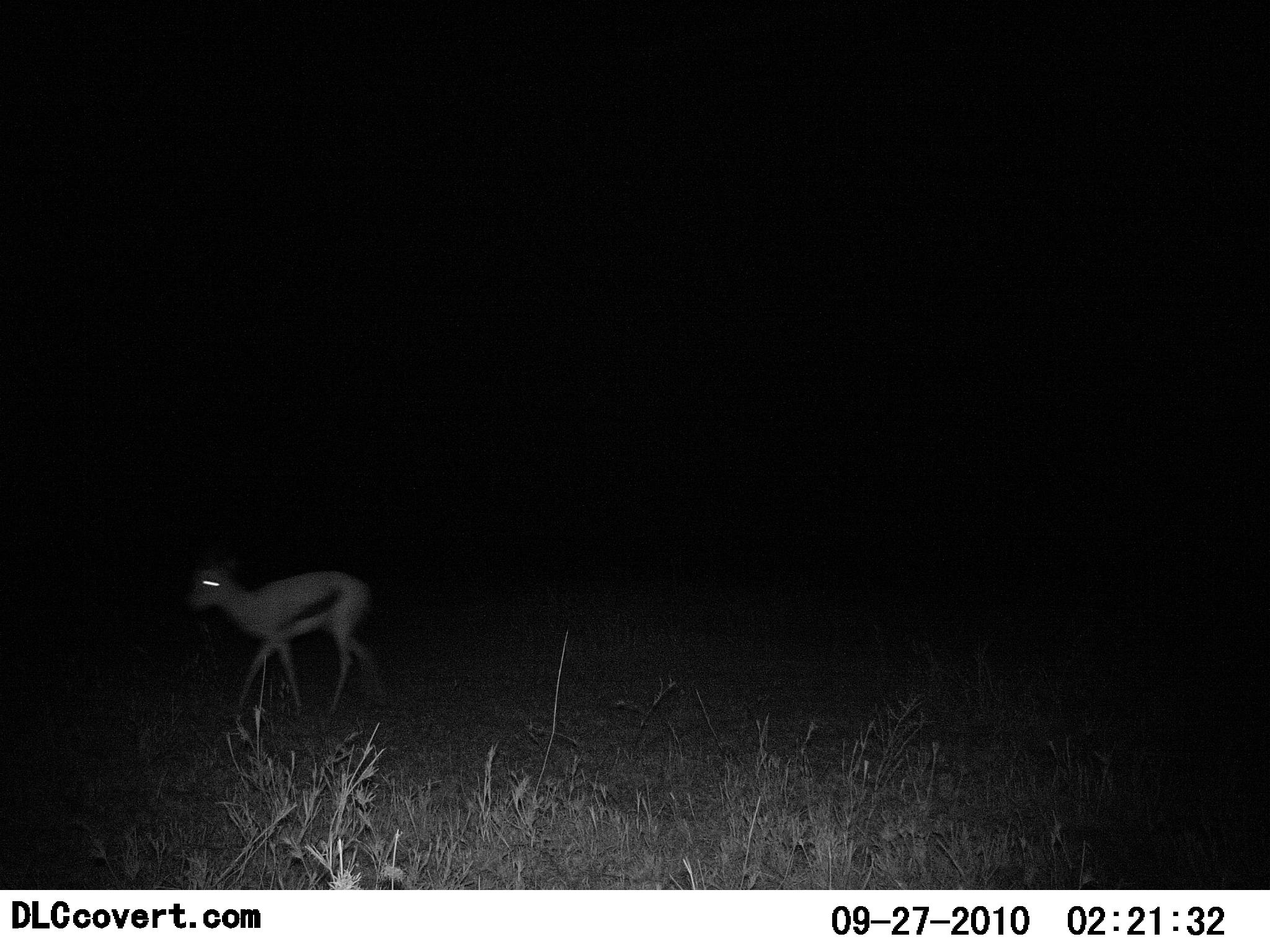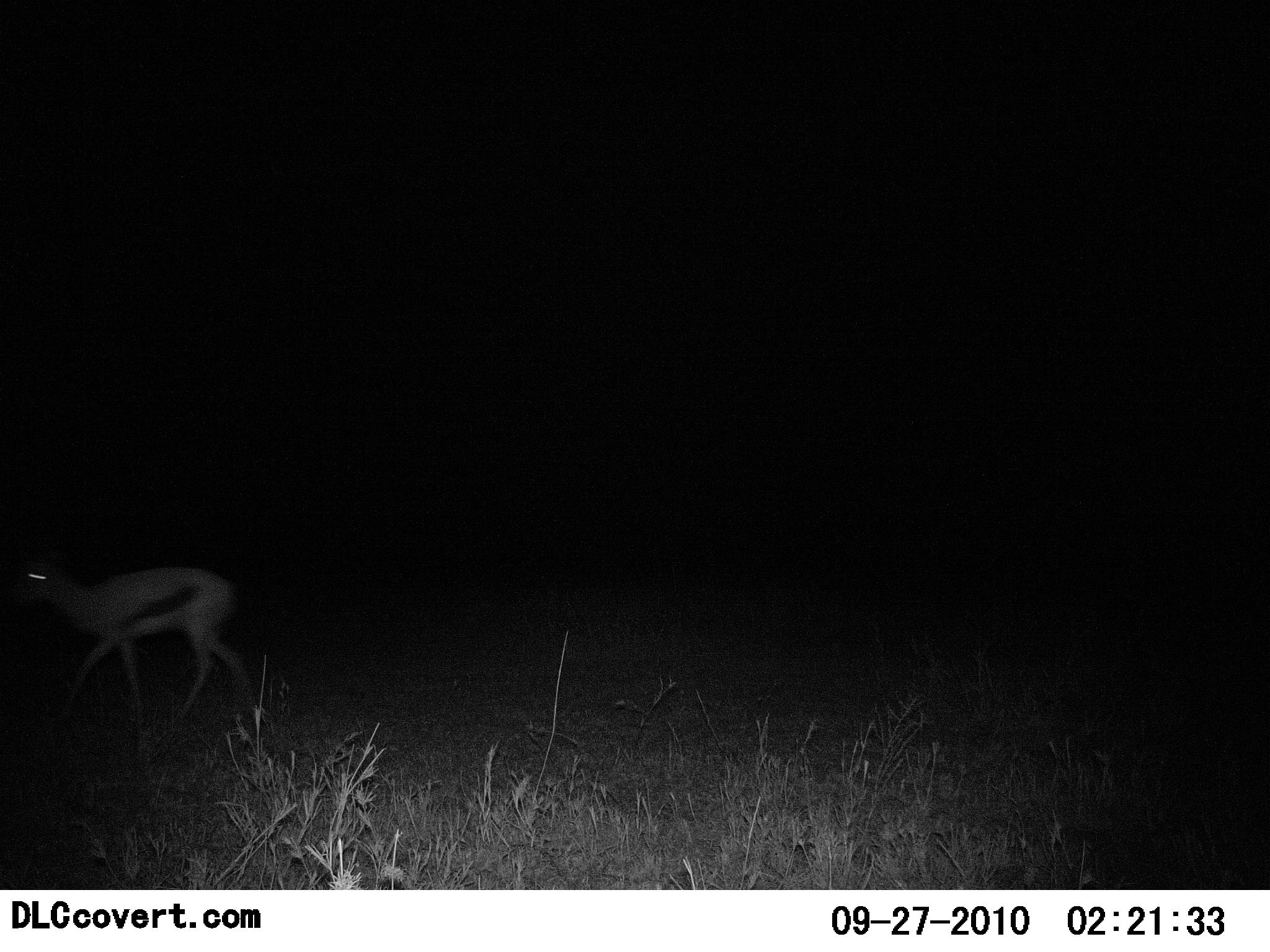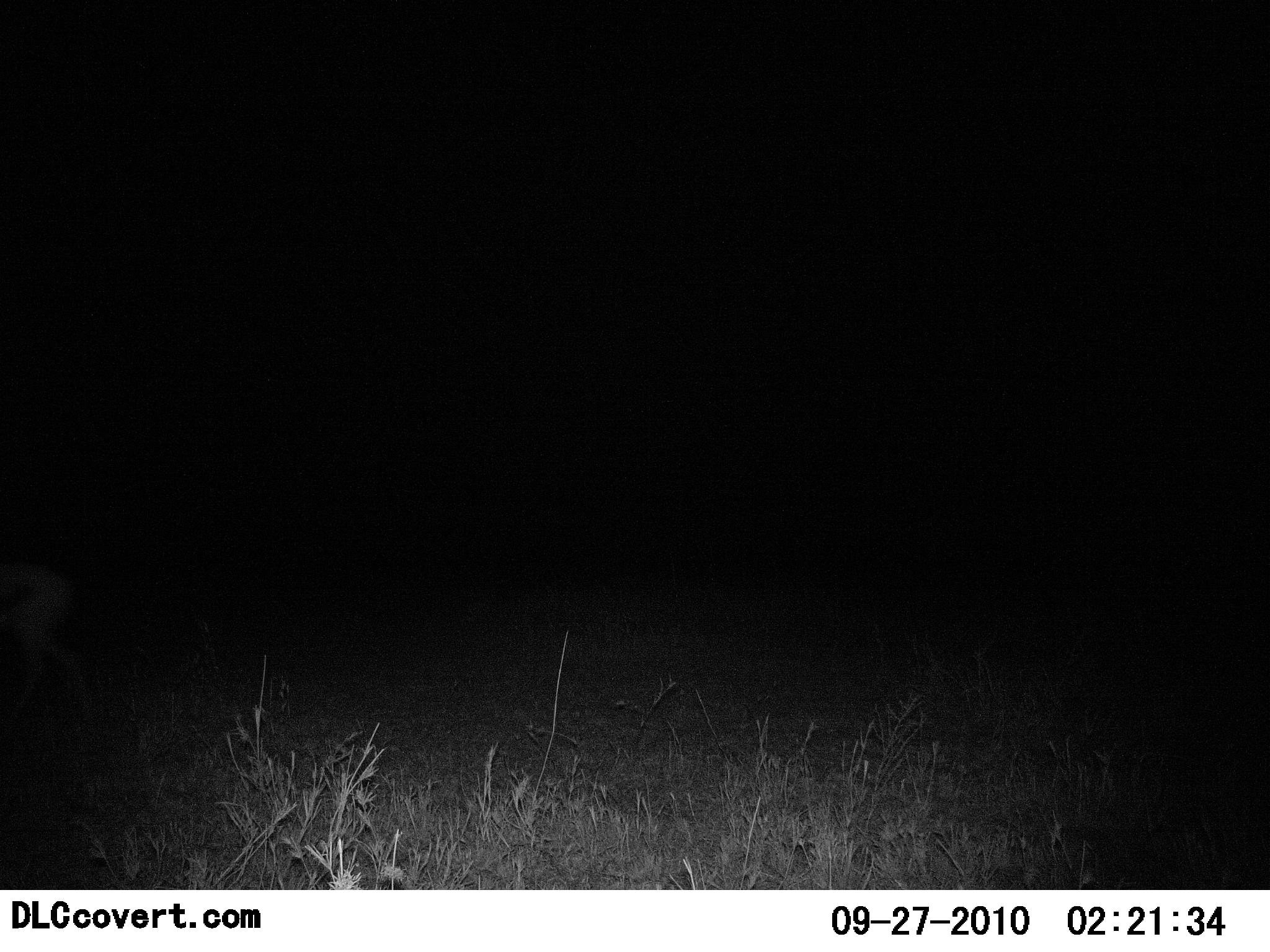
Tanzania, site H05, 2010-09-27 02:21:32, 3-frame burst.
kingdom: Animalia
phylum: Chordata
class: Mammalia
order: Artiodactyla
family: Bovidae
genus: Eudorcas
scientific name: Eudorcas thomsonii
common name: thomson's gazelle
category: gazellethomsons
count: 1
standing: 8%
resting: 0%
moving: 92%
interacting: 0%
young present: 8%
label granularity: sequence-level